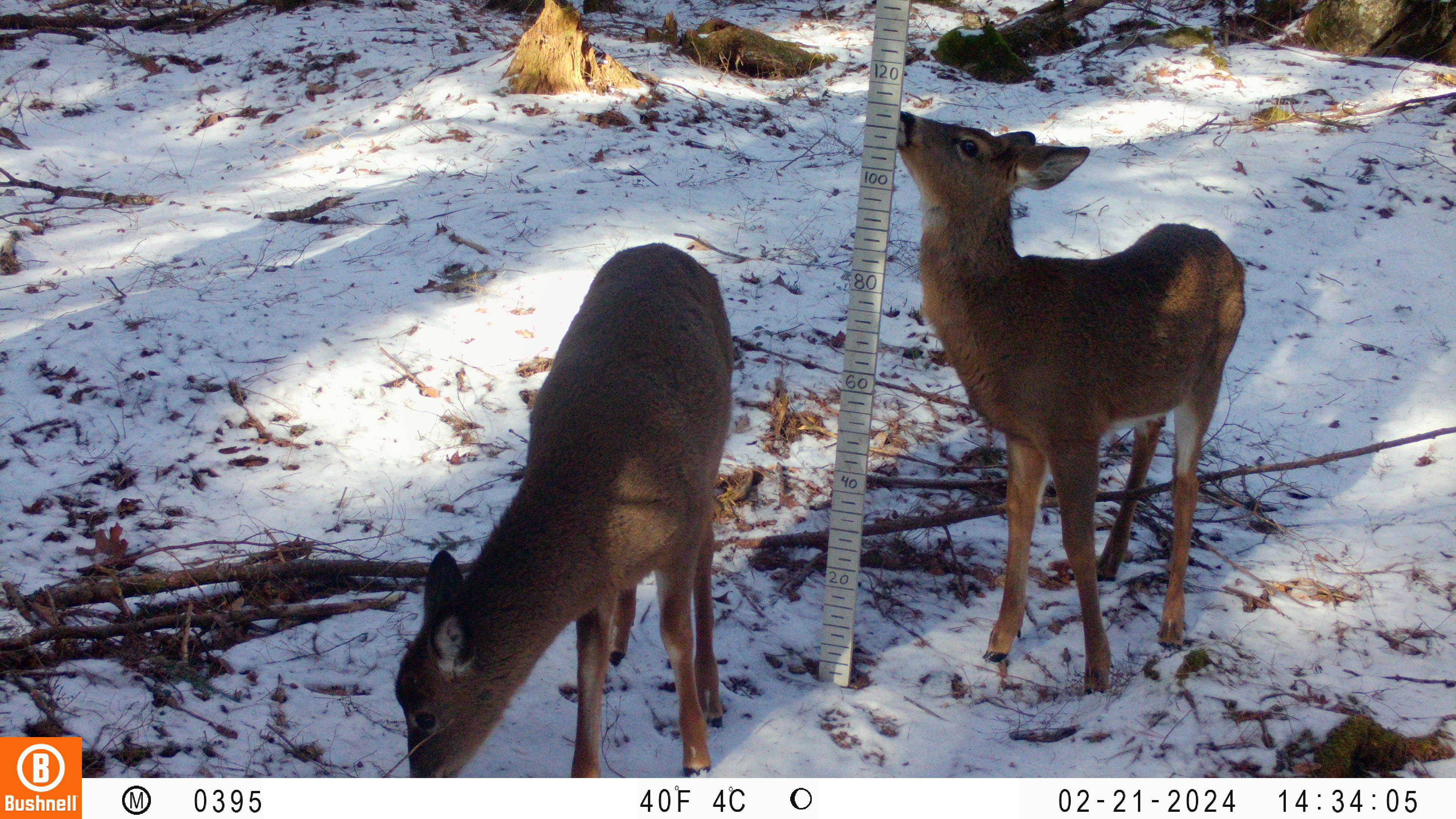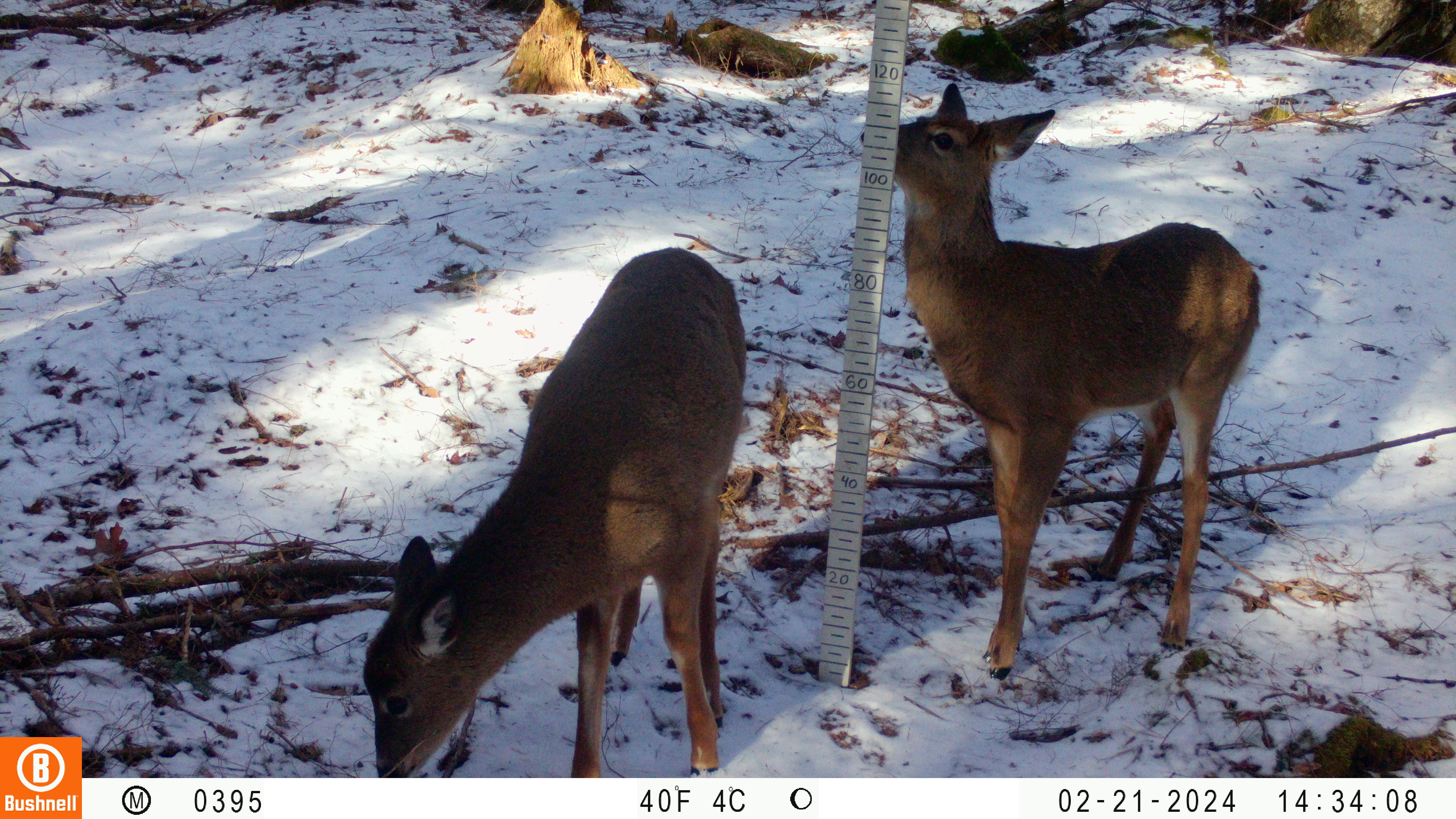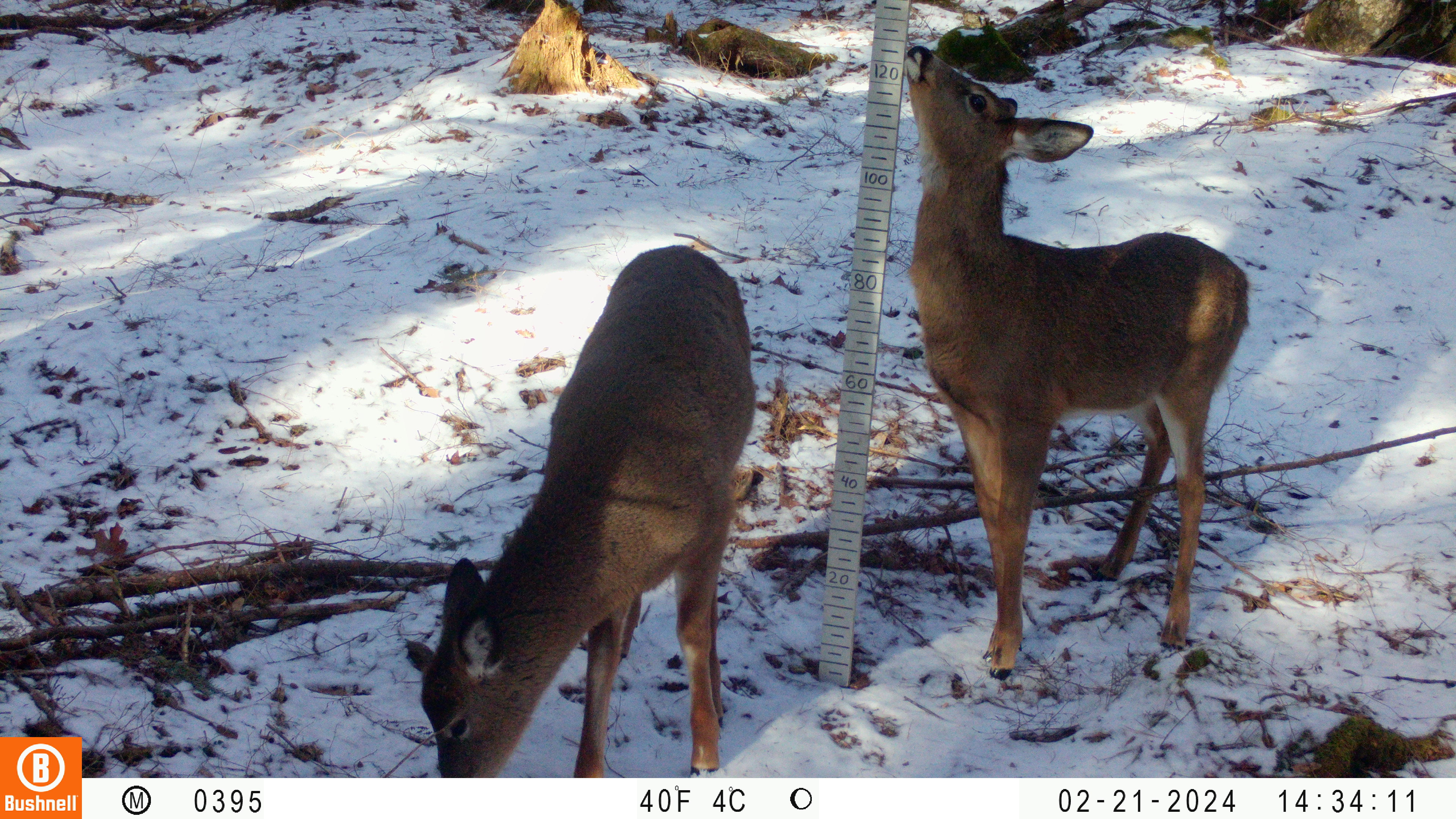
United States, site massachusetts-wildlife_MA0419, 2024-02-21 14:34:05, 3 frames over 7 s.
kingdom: Animalia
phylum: Chordata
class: Mammalia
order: Artiodactyla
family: Cervidae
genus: Odocoileus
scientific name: Odocoileus virginianus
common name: white-tailed deer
White-tailed deer (Odocoileus virginianus).